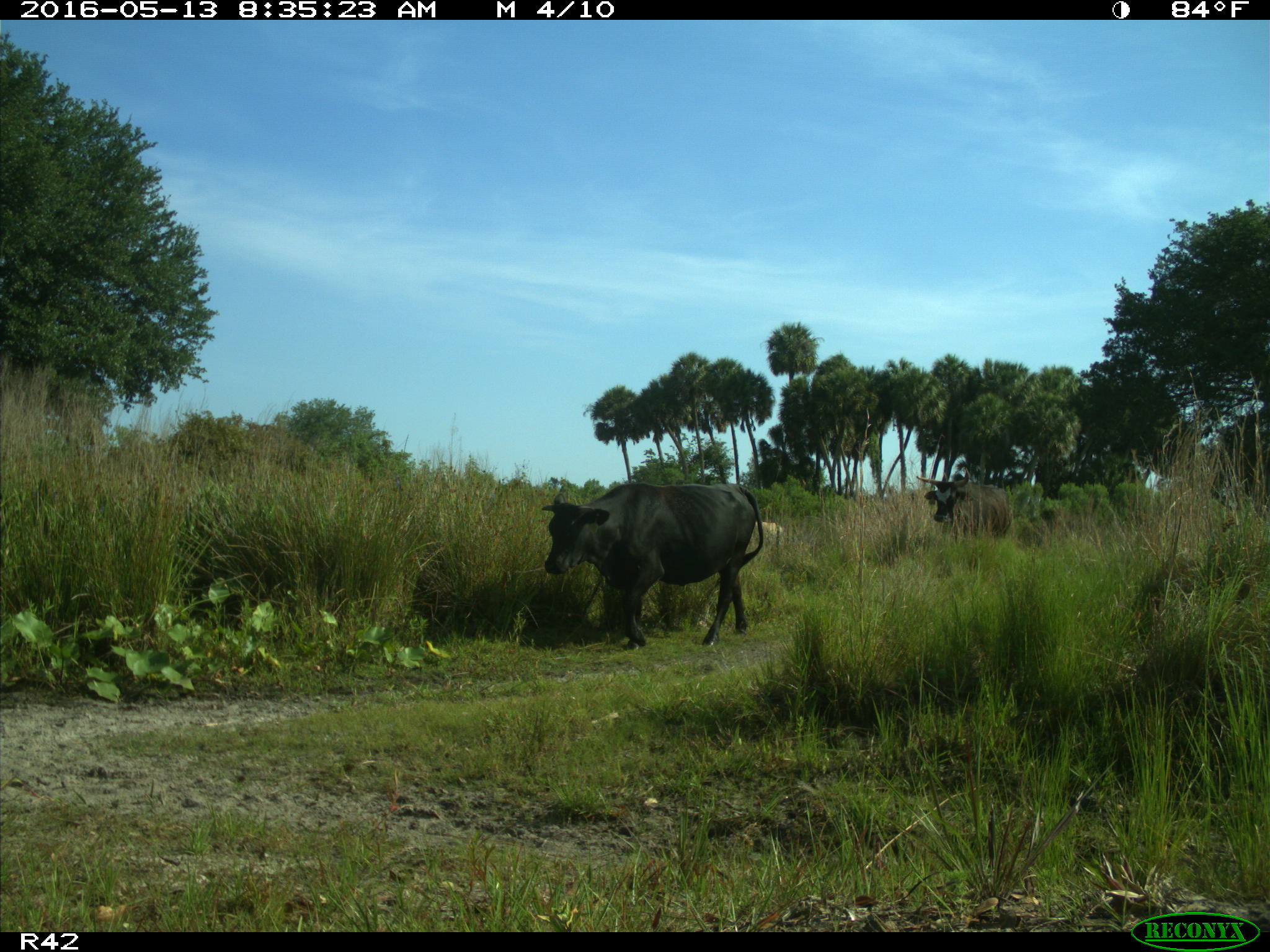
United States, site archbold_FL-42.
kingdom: Animalia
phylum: Chordata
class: Mammalia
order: Artiodactyla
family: Bovidae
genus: Bos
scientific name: Bos taurus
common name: domestic cow